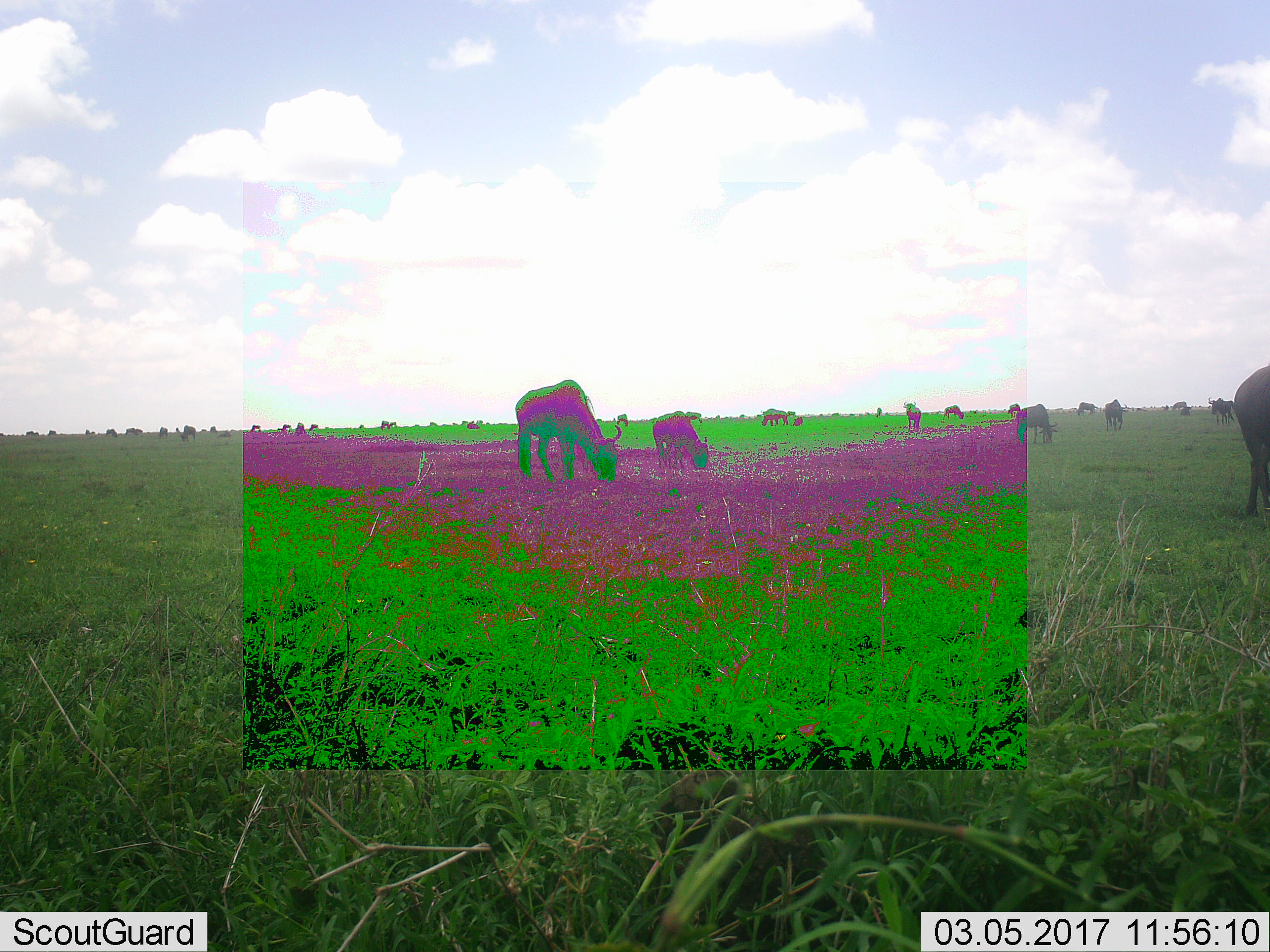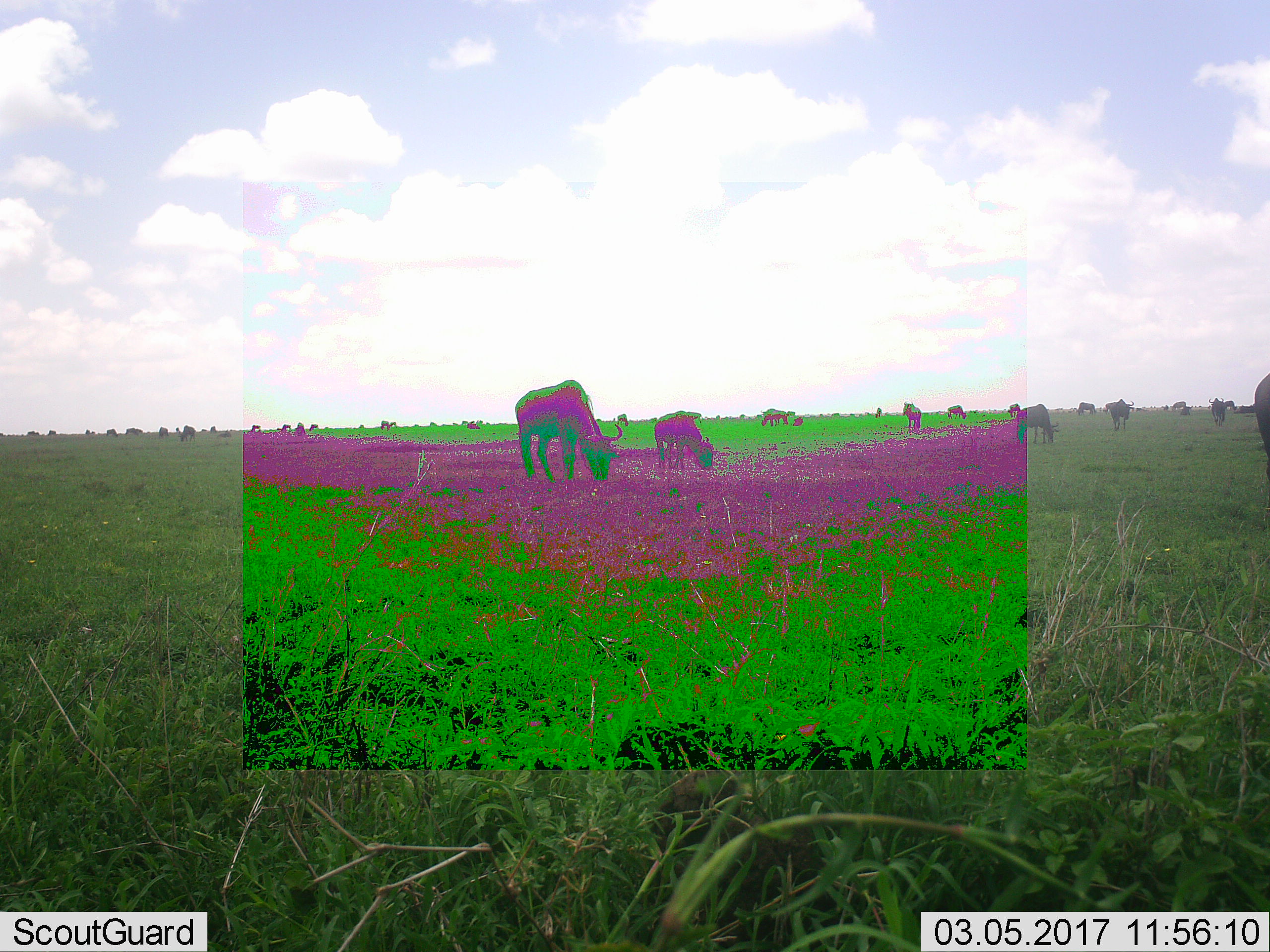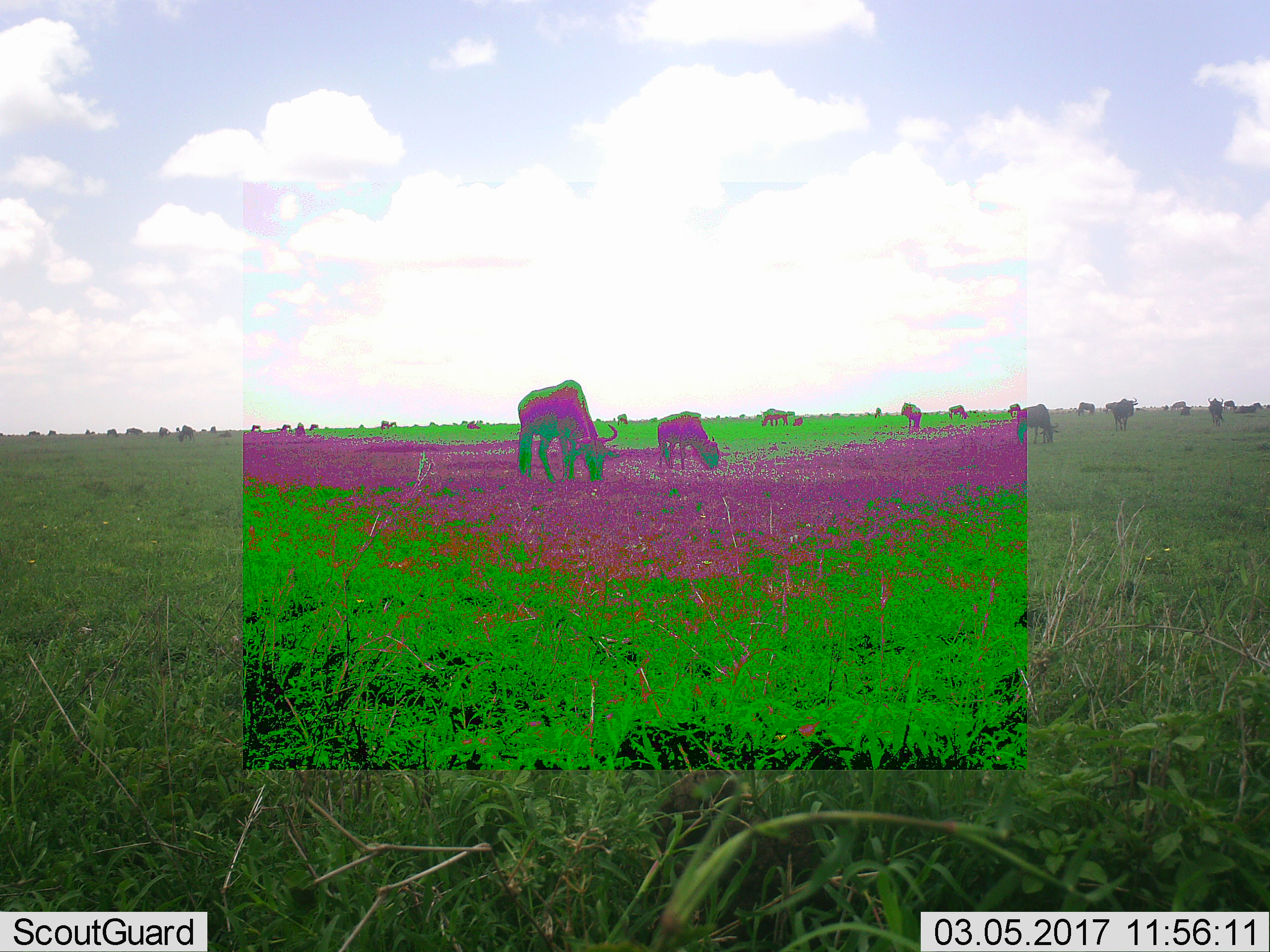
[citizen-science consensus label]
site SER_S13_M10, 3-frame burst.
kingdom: Animalia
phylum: Chordata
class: Mammalia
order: Artiodactyla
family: Bovidae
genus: Connochaetes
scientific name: Connochaetes taurinus taurinus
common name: blue wildebeest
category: wildebeestblue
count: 11-50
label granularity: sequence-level